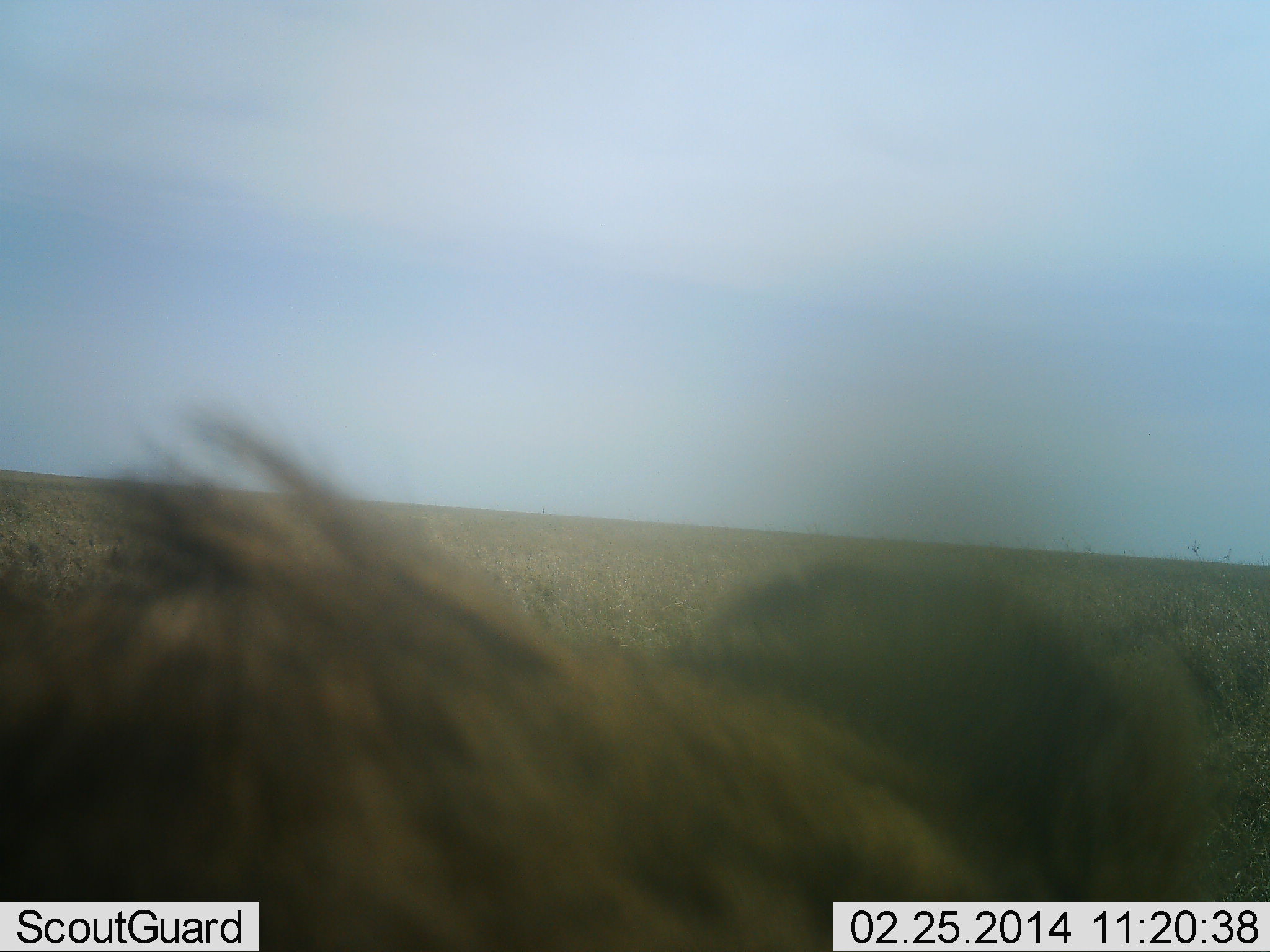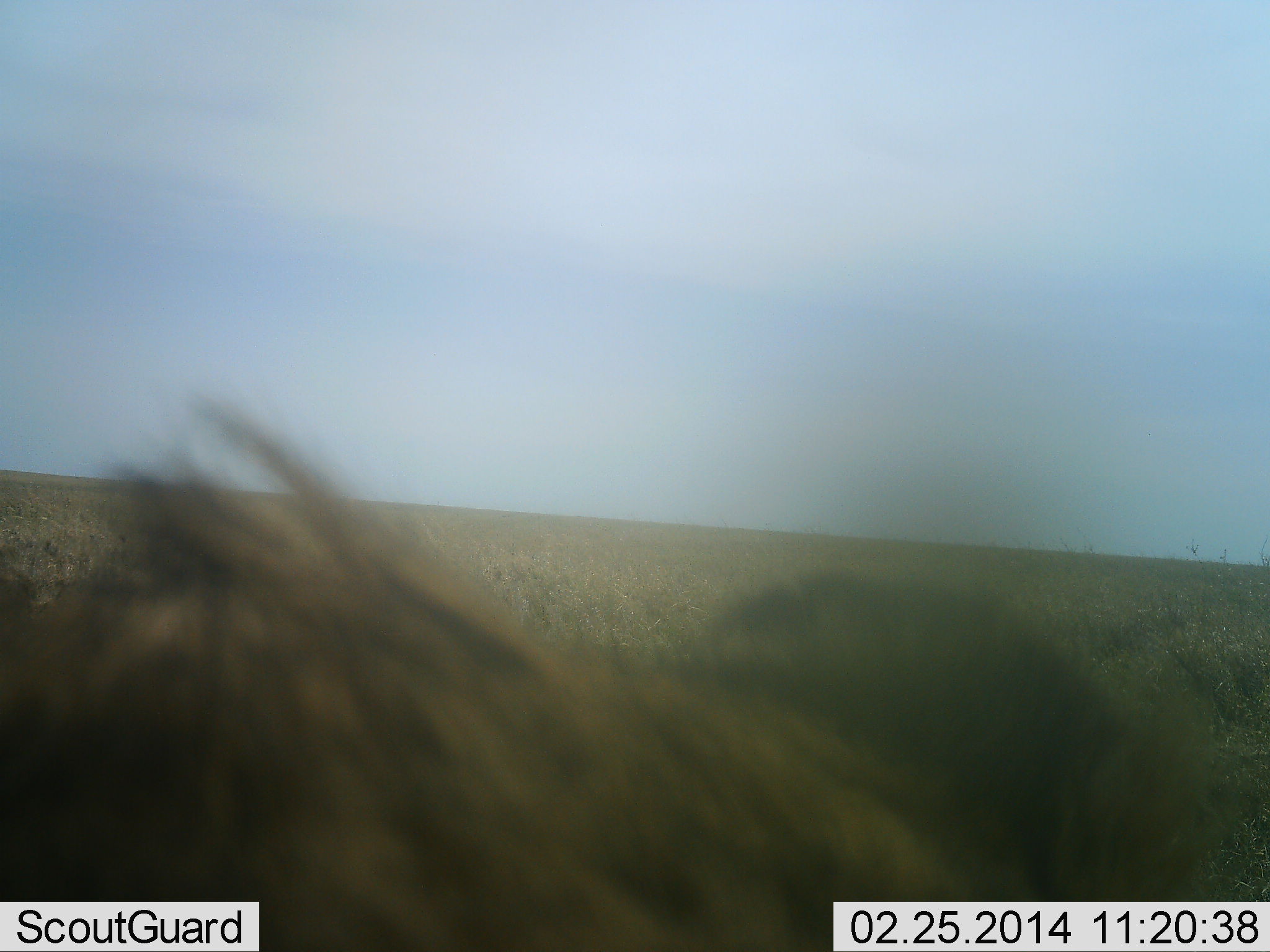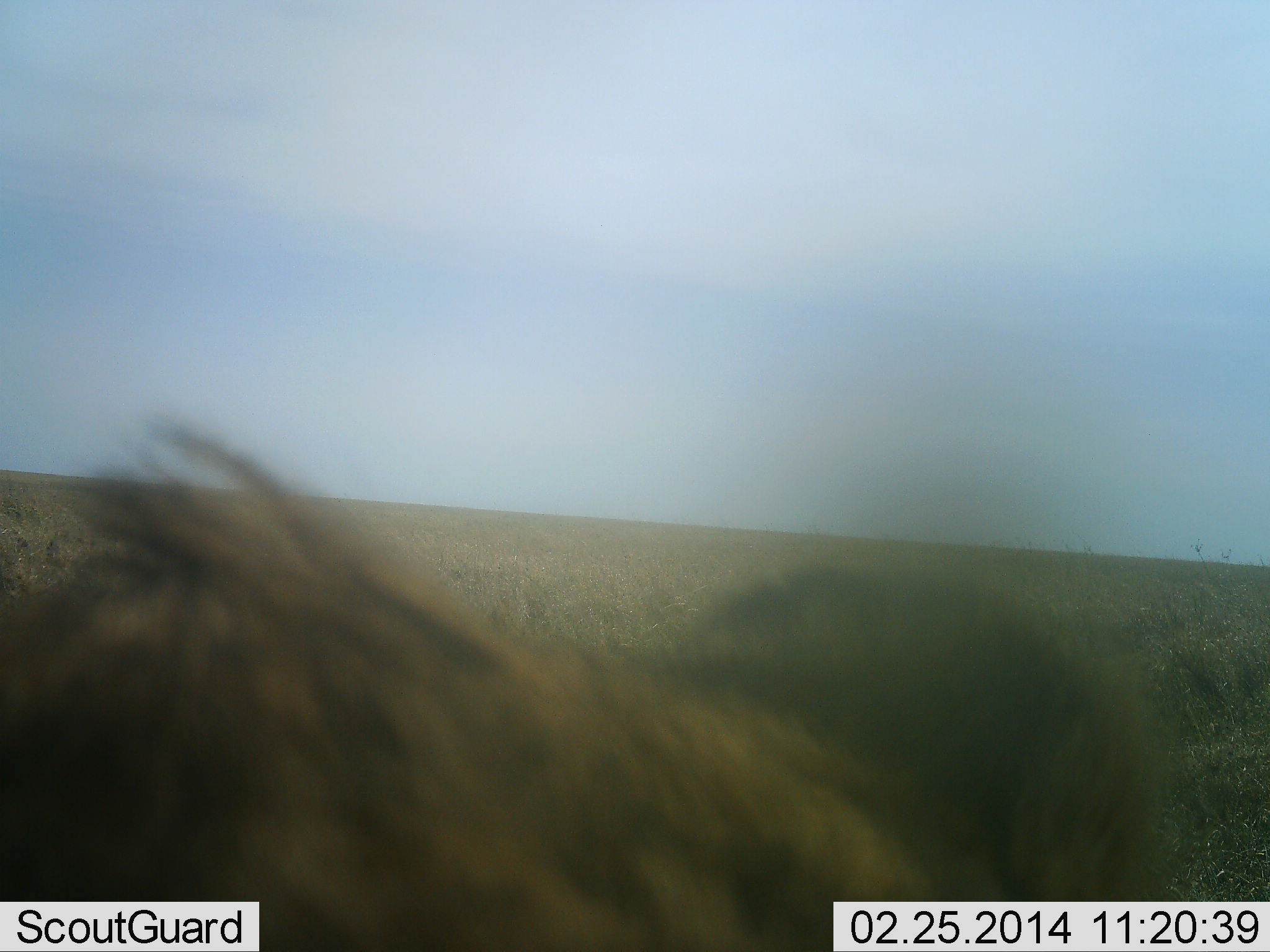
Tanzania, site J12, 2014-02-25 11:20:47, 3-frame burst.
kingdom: Animalia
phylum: Chordata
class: Mammalia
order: Carnivora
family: Felidae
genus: Panthera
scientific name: Panthera leo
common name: lion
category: lionmale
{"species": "lionmale (lion) (Panthera leo)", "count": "1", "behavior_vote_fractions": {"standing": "20%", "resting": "80%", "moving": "0%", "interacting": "0%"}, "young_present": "0%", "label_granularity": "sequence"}